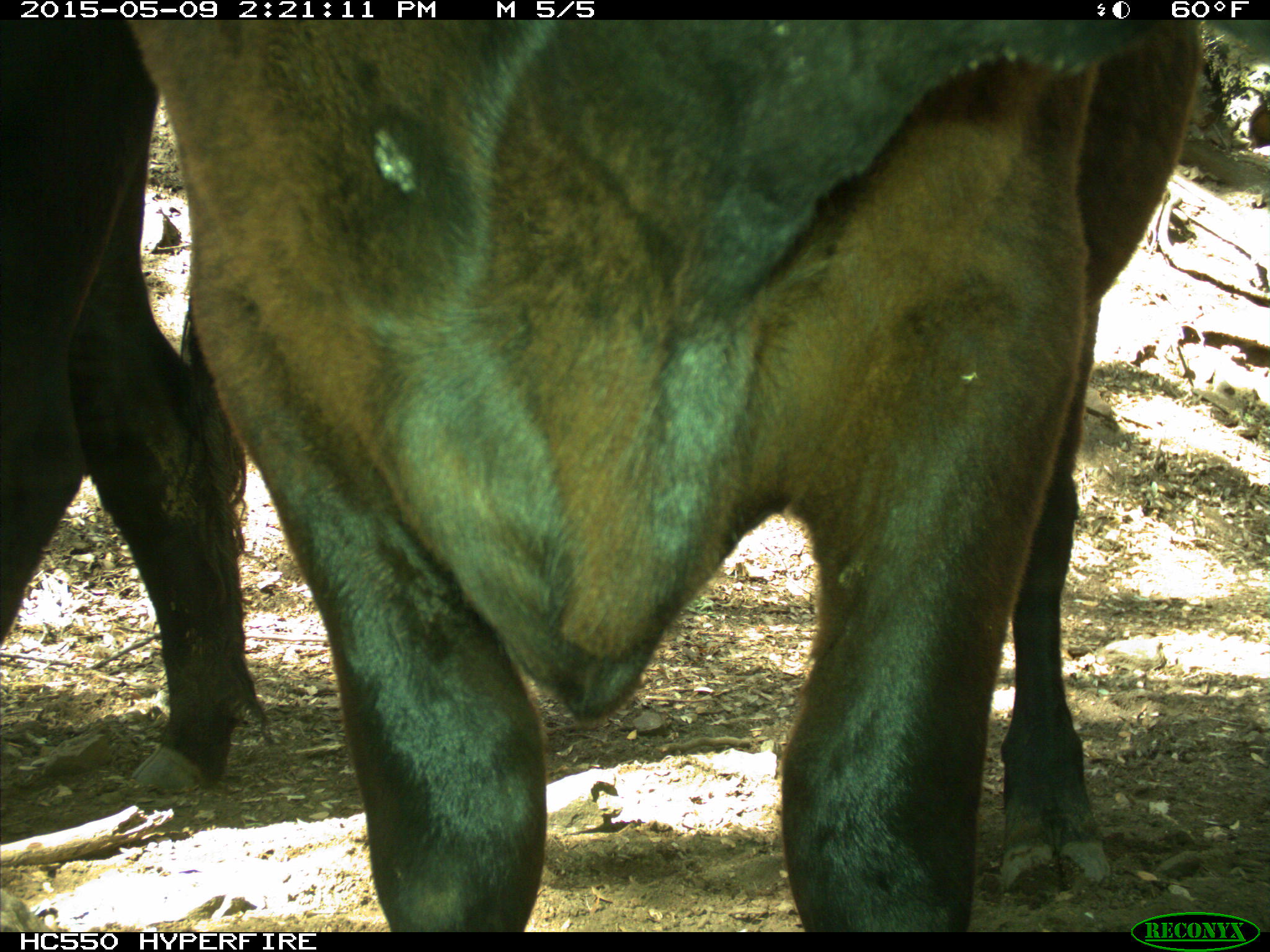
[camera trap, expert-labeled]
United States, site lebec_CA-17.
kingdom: Animalia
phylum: Chordata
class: Mammalia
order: Artiodactyla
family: Bovidae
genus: Bos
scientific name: Bos taurus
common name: domestic cow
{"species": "Bos taurus (domestic cow)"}